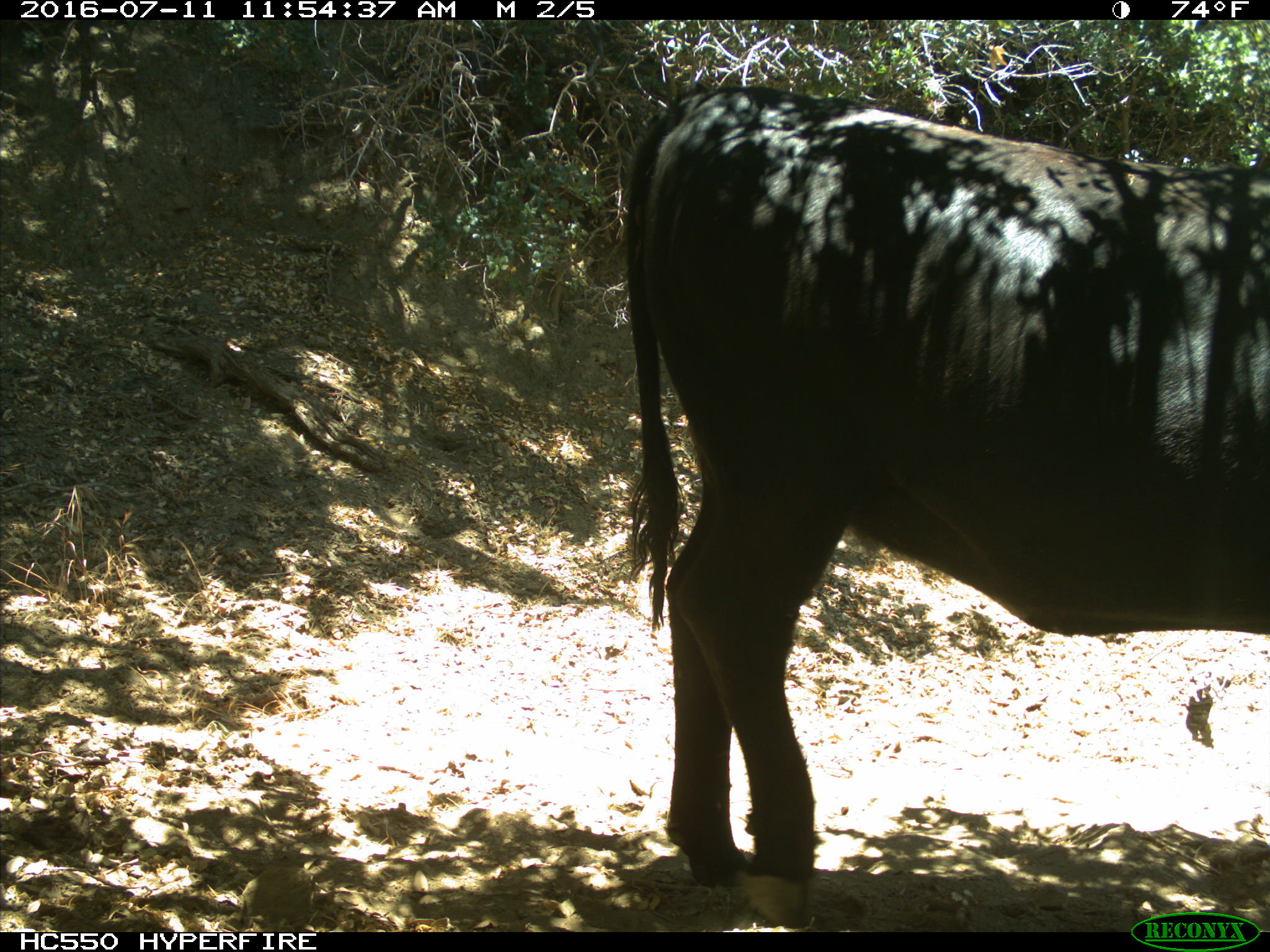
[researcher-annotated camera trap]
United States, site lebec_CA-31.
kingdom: Animalia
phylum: Chordata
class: Mammalia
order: Artiodactyla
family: Bovidae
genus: Bos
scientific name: Bos taurus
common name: domestic cow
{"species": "Bos taurus (domestic cow)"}